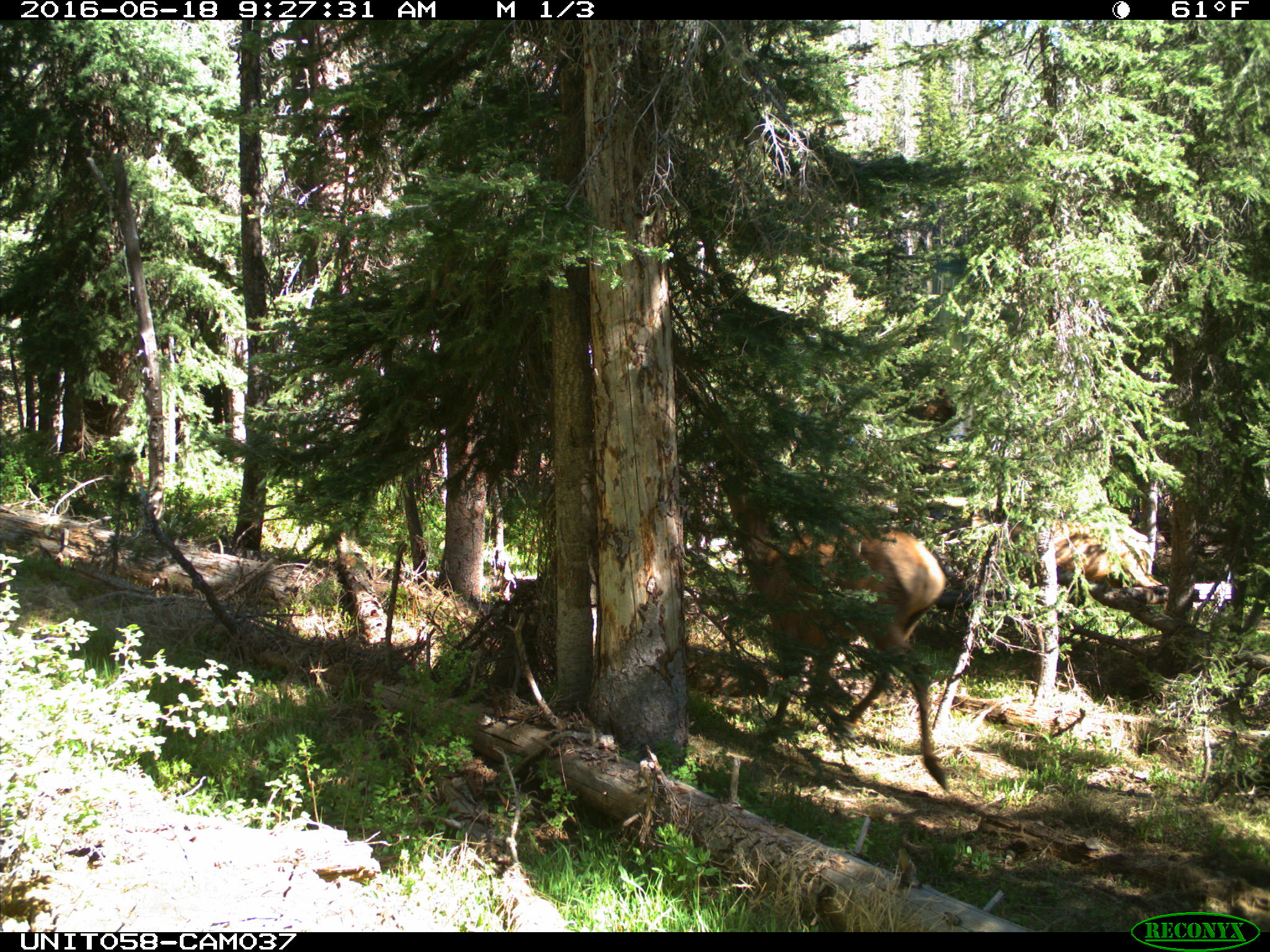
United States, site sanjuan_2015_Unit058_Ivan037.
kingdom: Animalia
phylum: Chordata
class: Mammalia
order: Artiodactyla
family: Cervidae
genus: Cervus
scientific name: Cervus elaphus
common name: red deer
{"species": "Cervus elaphus (red deer)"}